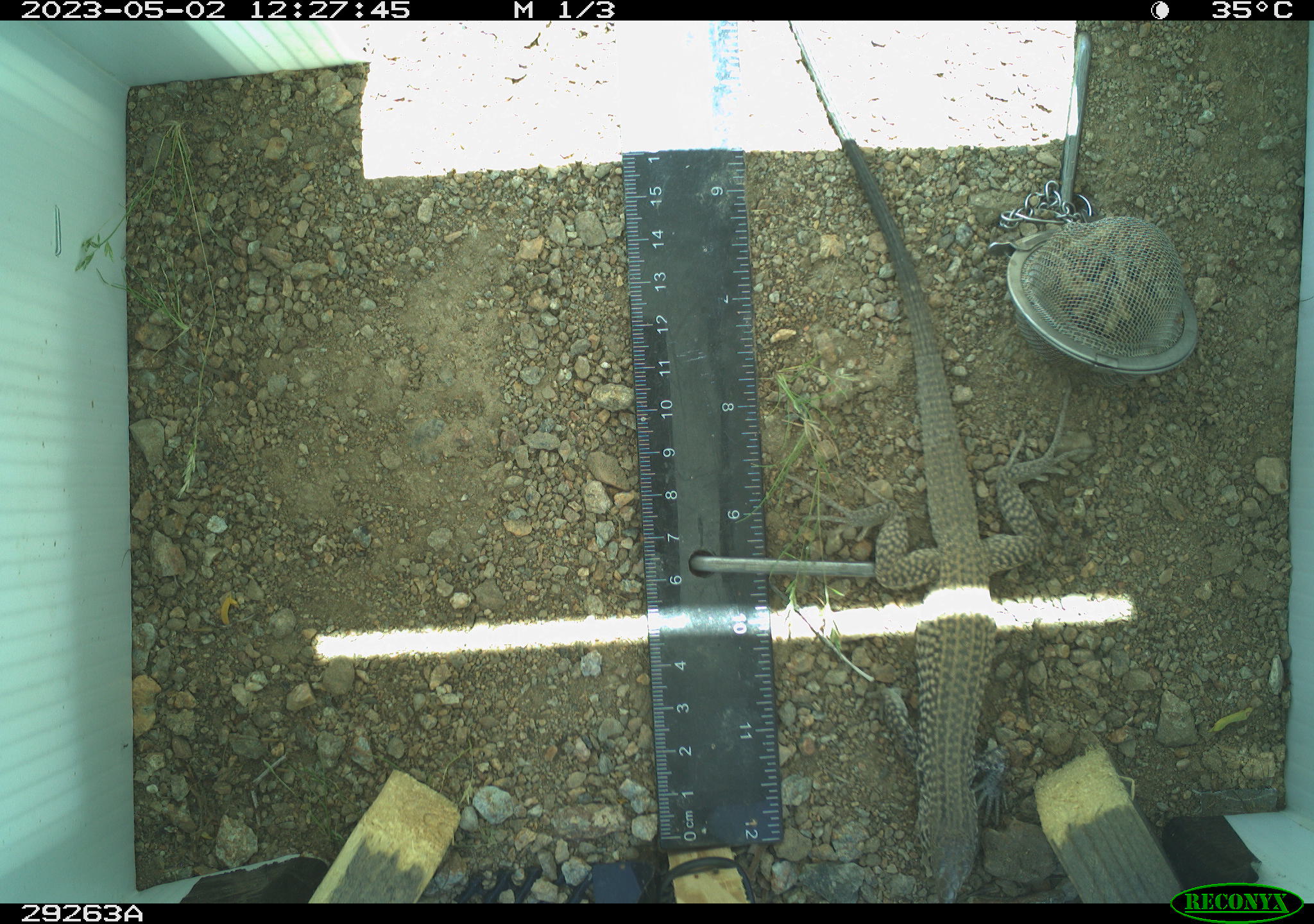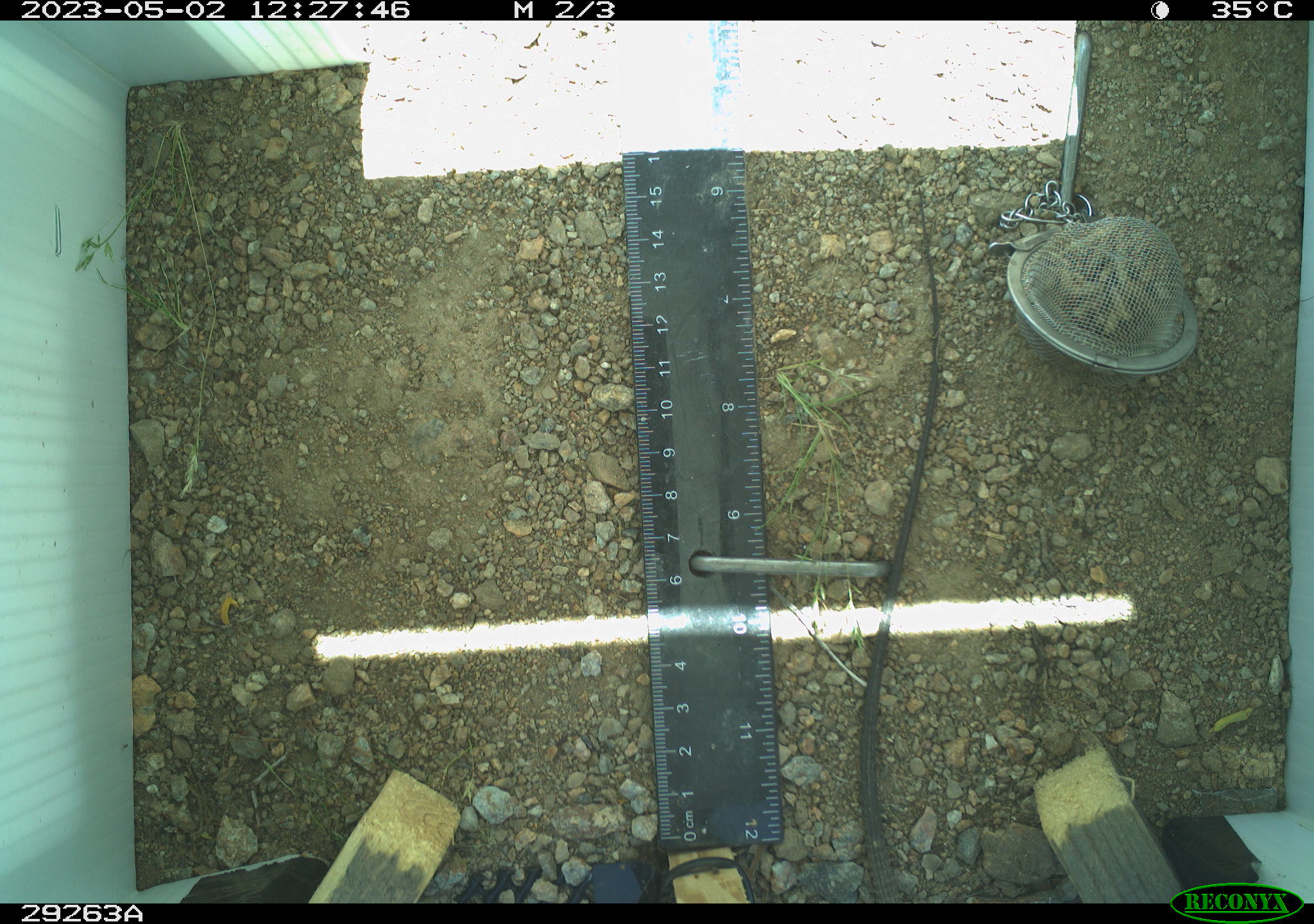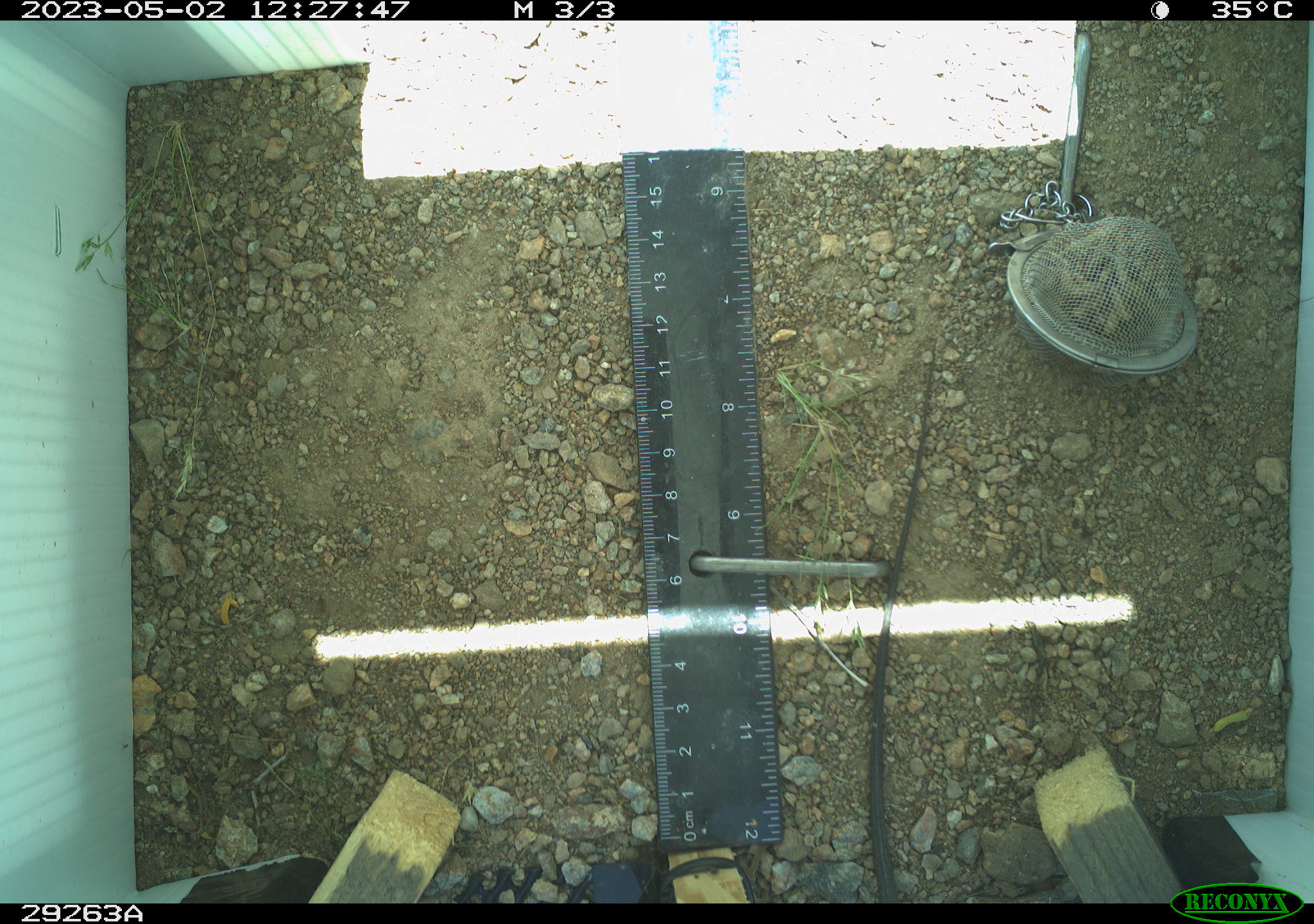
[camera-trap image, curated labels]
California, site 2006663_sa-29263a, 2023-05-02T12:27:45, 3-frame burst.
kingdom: Animalia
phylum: Chordata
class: Reptilia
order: Squamata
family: Teiidae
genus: Aspidoscelis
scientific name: Aspidoscelis tigris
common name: western whiptail